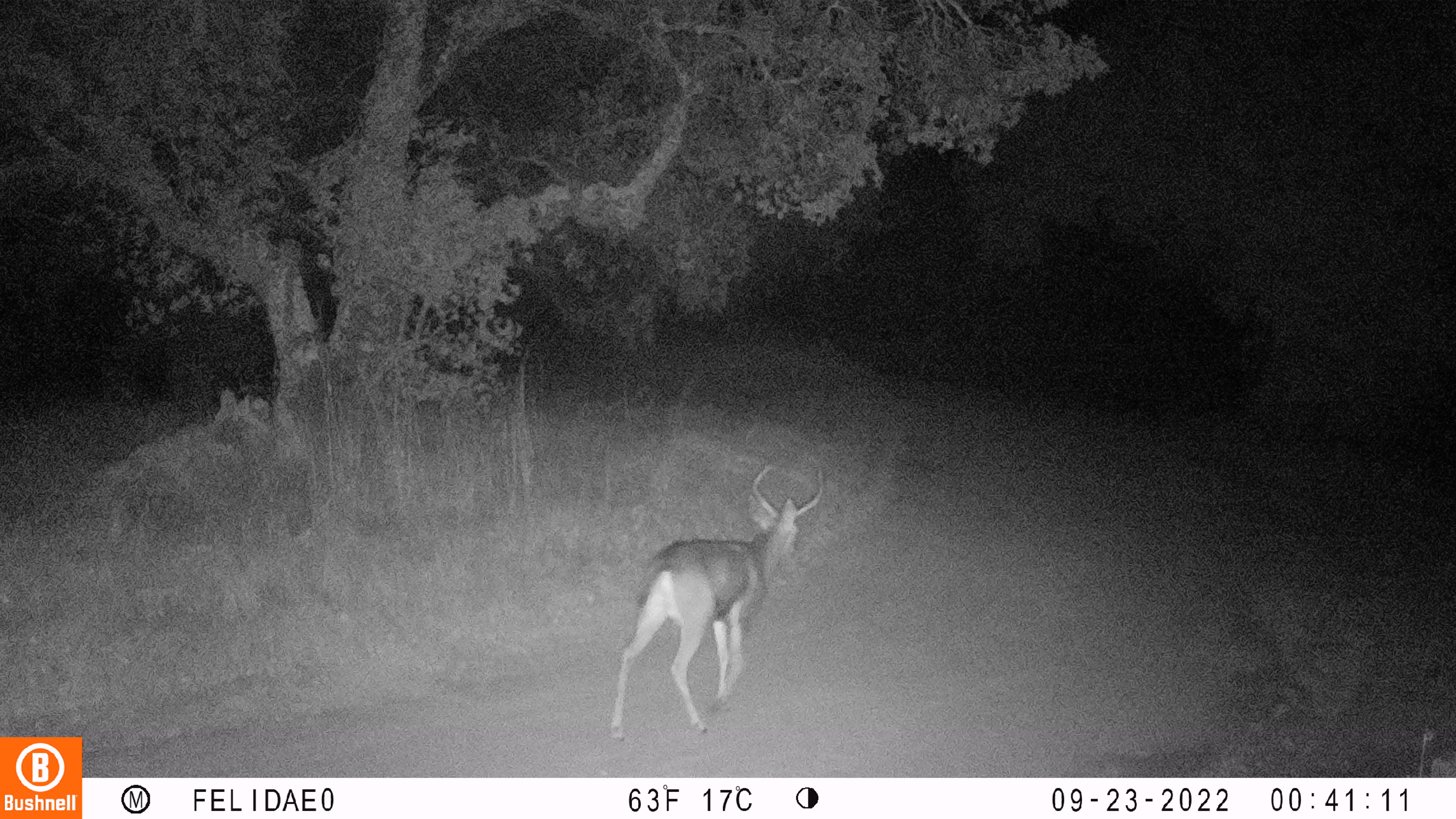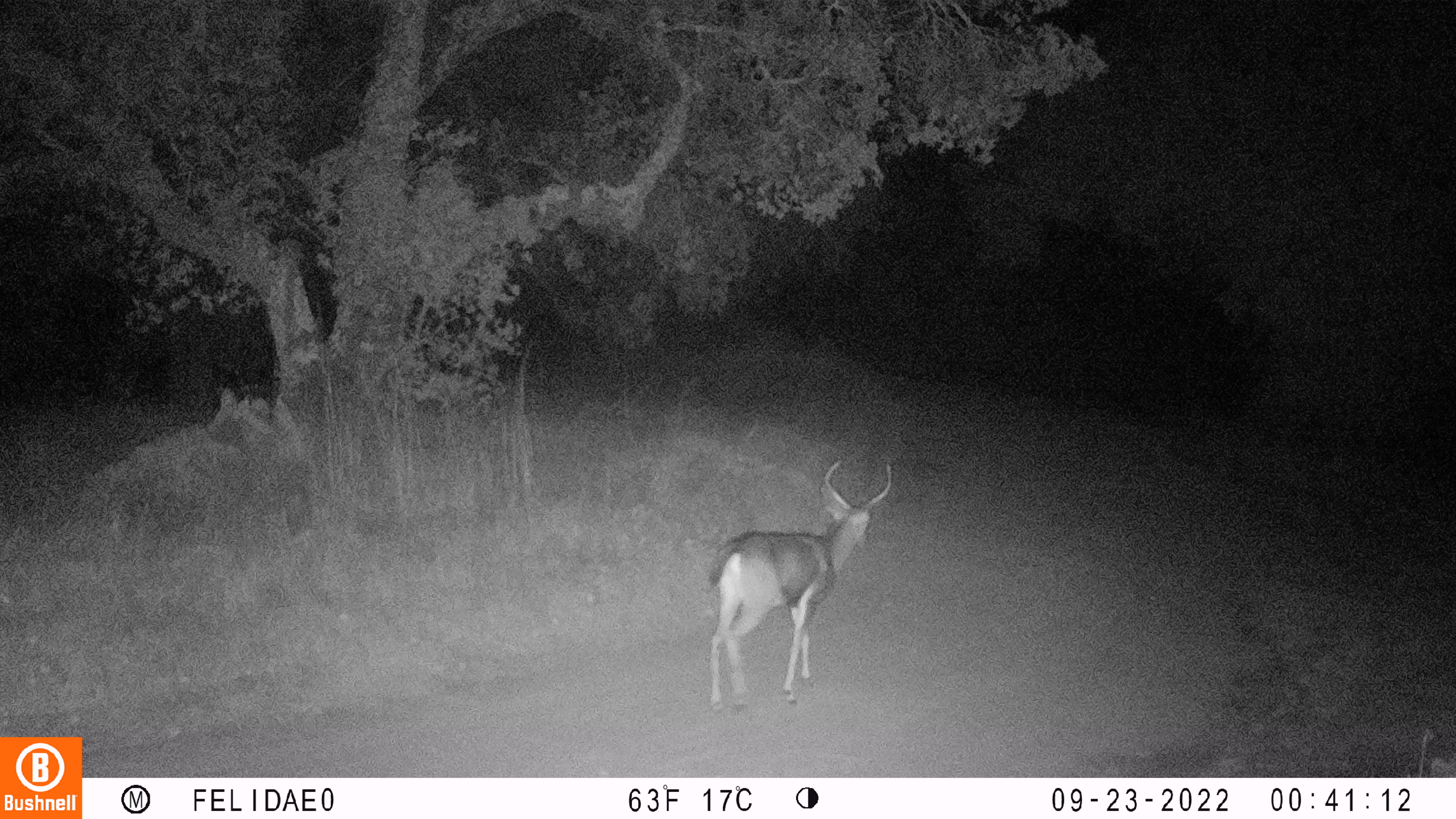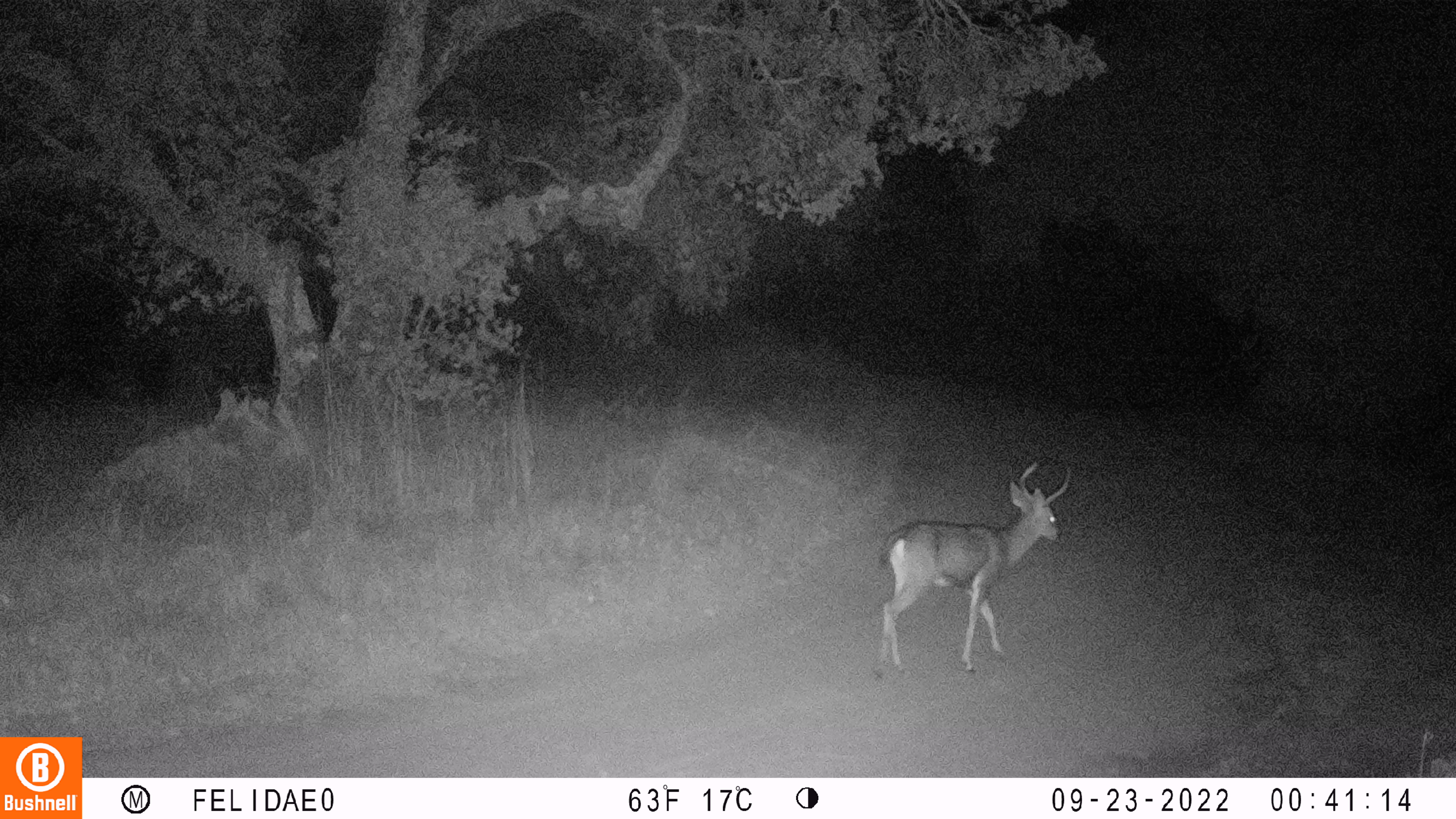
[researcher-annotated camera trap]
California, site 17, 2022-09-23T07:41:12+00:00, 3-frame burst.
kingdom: Animalia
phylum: Chordata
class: Mammalia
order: Artiodactyla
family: Cervidae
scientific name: Cervidae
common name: elk or deer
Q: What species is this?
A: Elk or deer (Cervidae).